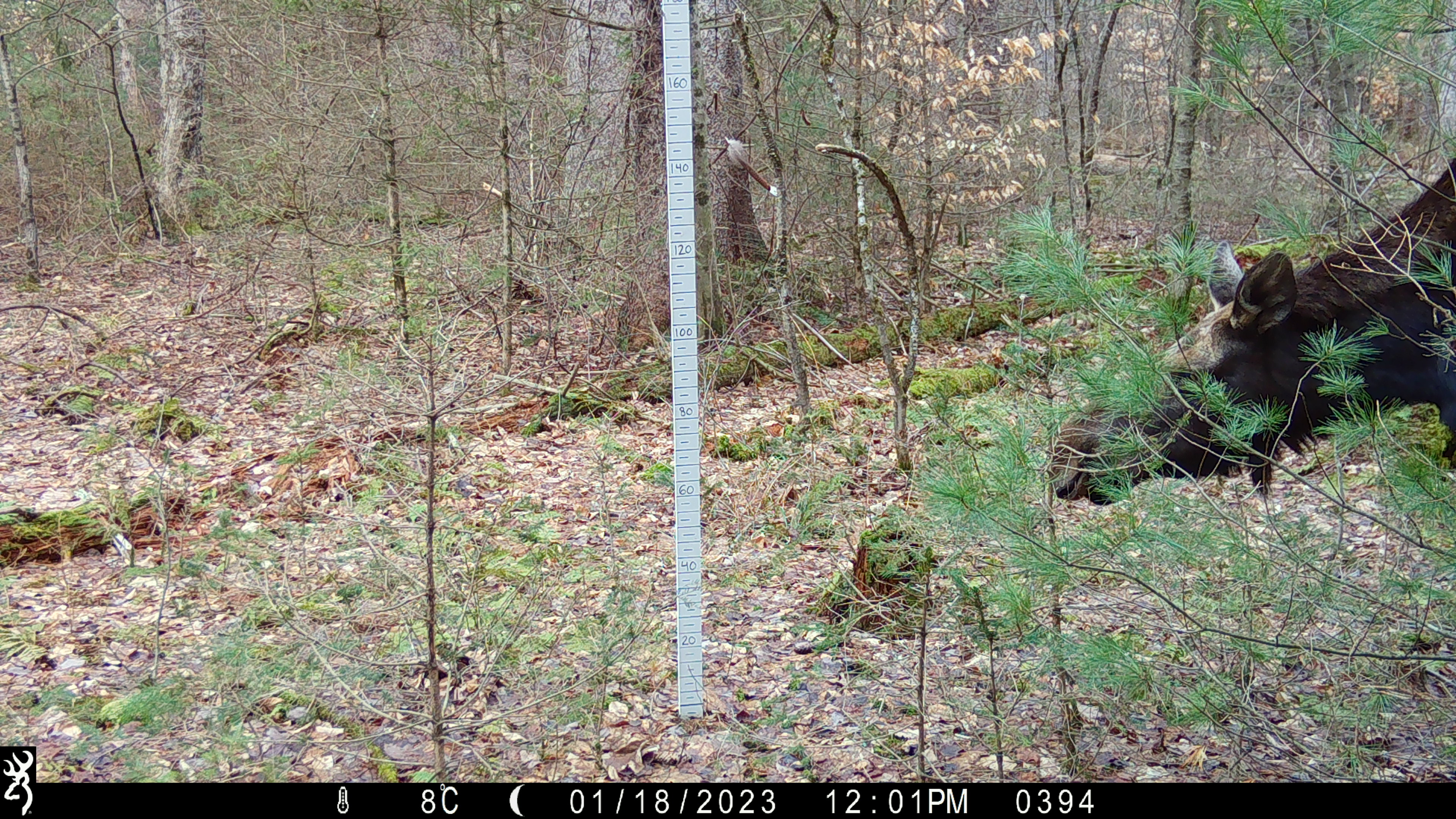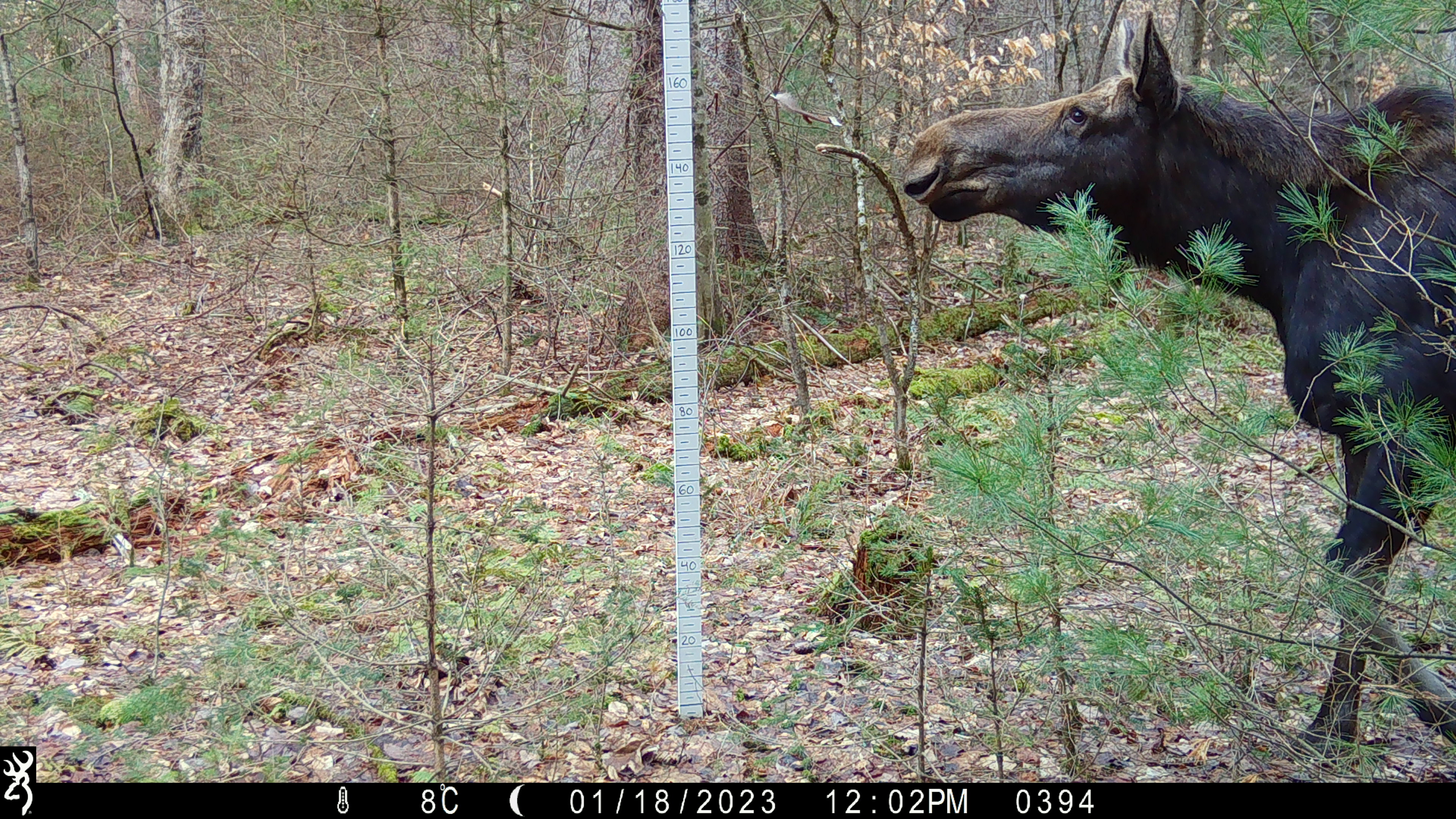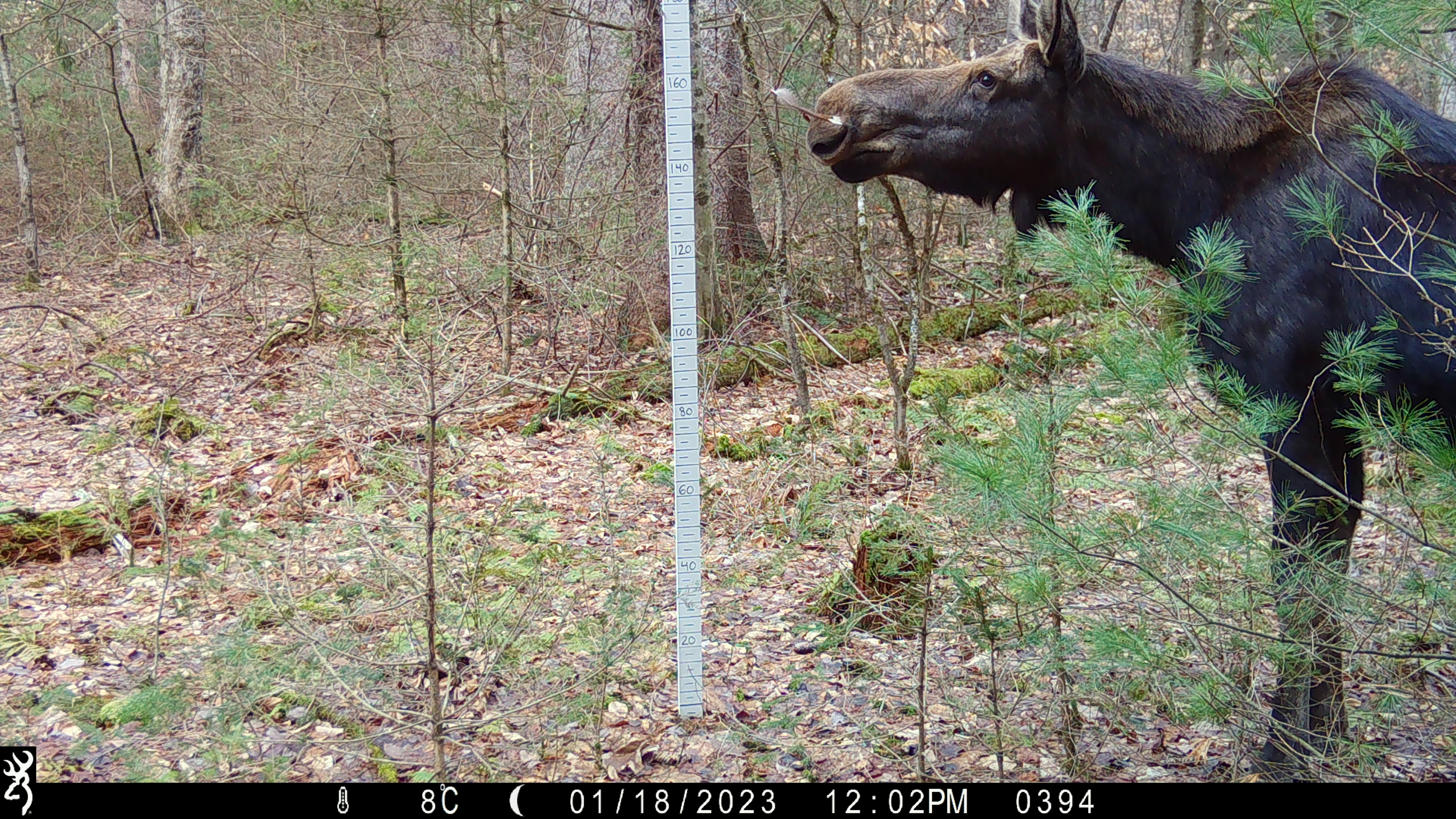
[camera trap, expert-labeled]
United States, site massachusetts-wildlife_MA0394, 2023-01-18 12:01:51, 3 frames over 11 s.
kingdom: Animalia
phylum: Chordata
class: Mammalia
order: Artiodactyla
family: Cervidae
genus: Alces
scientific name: Alces alces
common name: moose